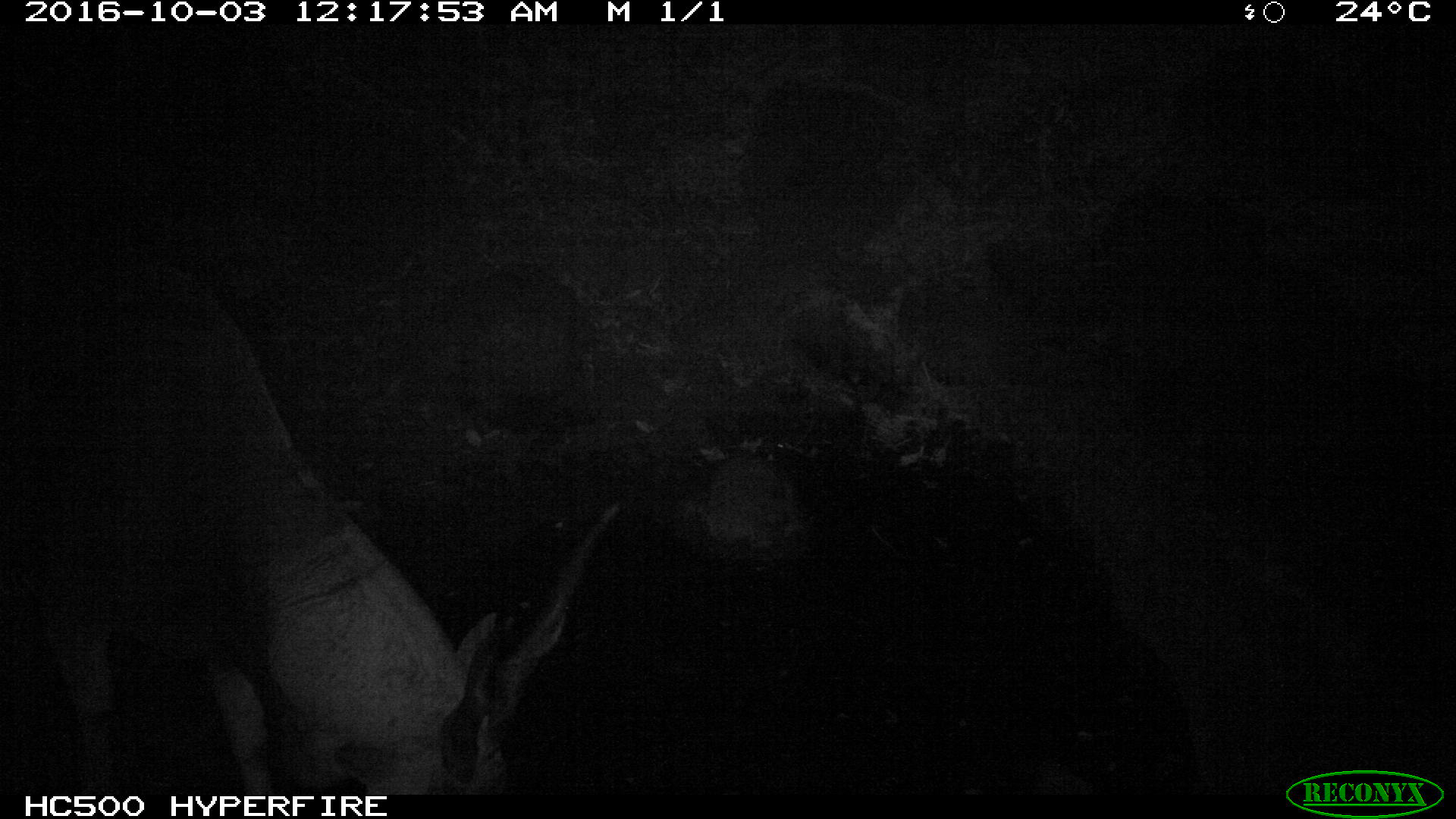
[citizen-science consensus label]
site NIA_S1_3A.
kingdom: Animalia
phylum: Chordata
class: Mammalia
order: Artiodactyla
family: Bovidae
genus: Tragelaphus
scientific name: Tragelaphus oryx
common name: eland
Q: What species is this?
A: Eland (Tragelaphus oryx).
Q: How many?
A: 1.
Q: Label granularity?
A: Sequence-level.